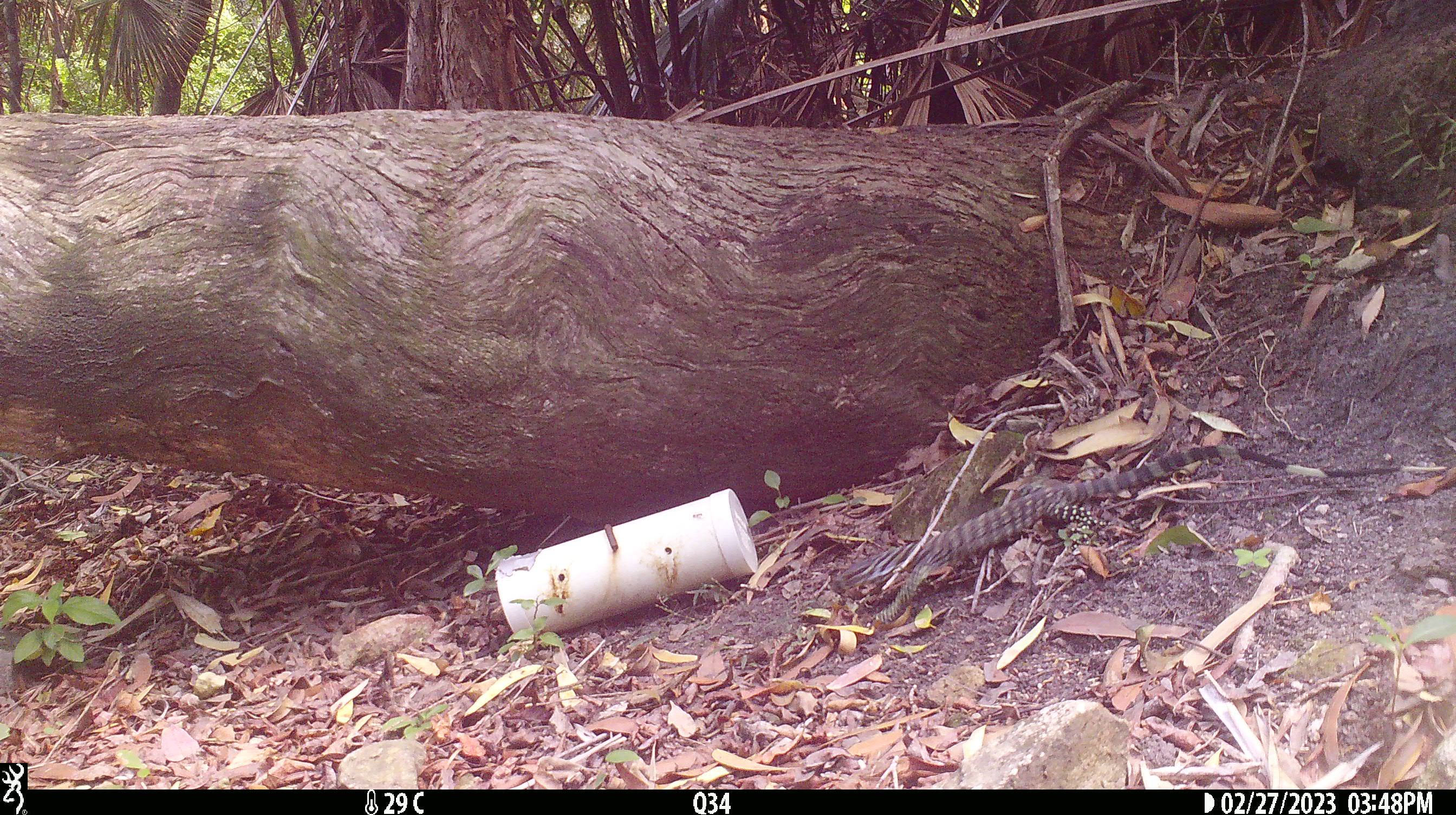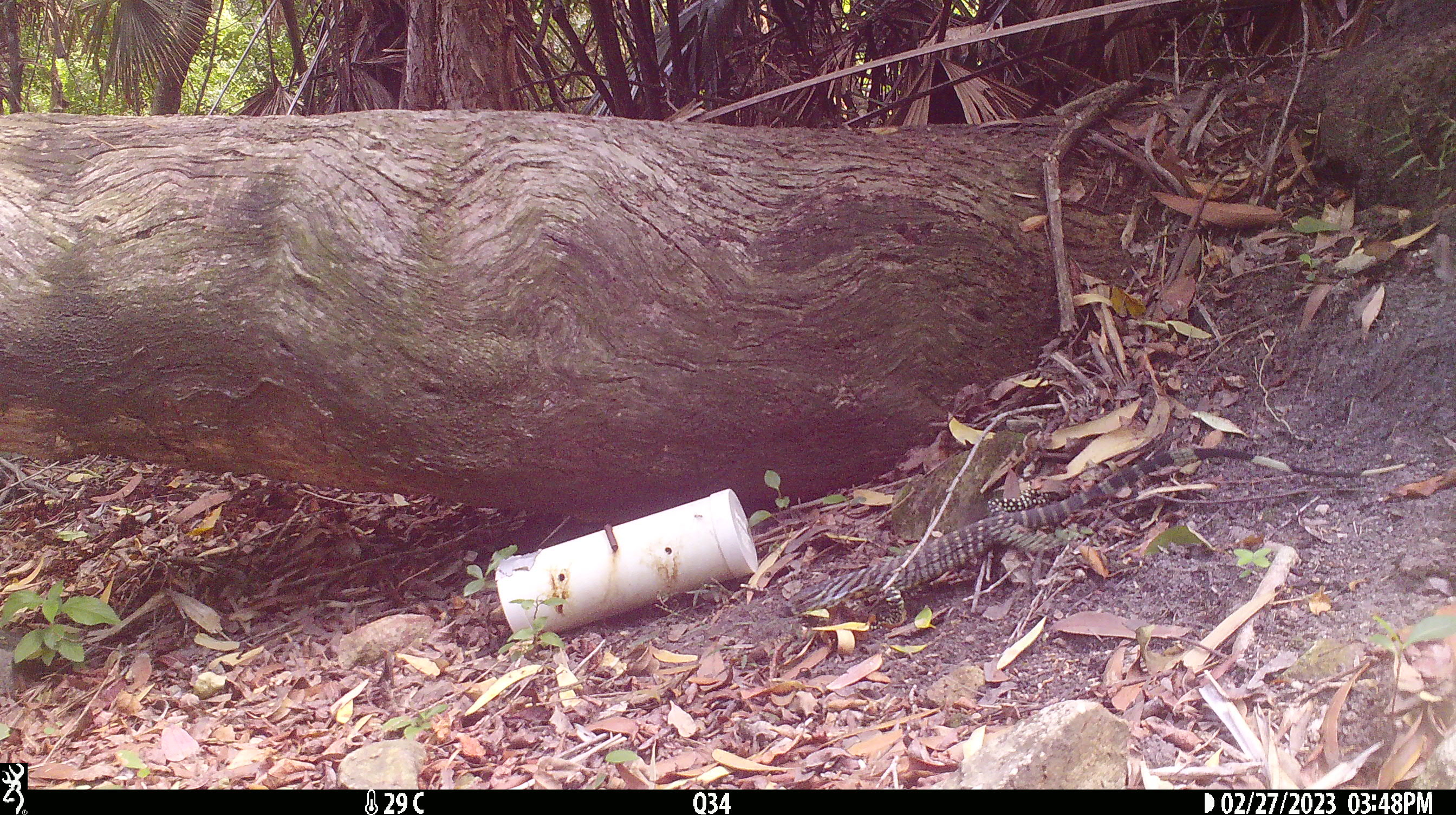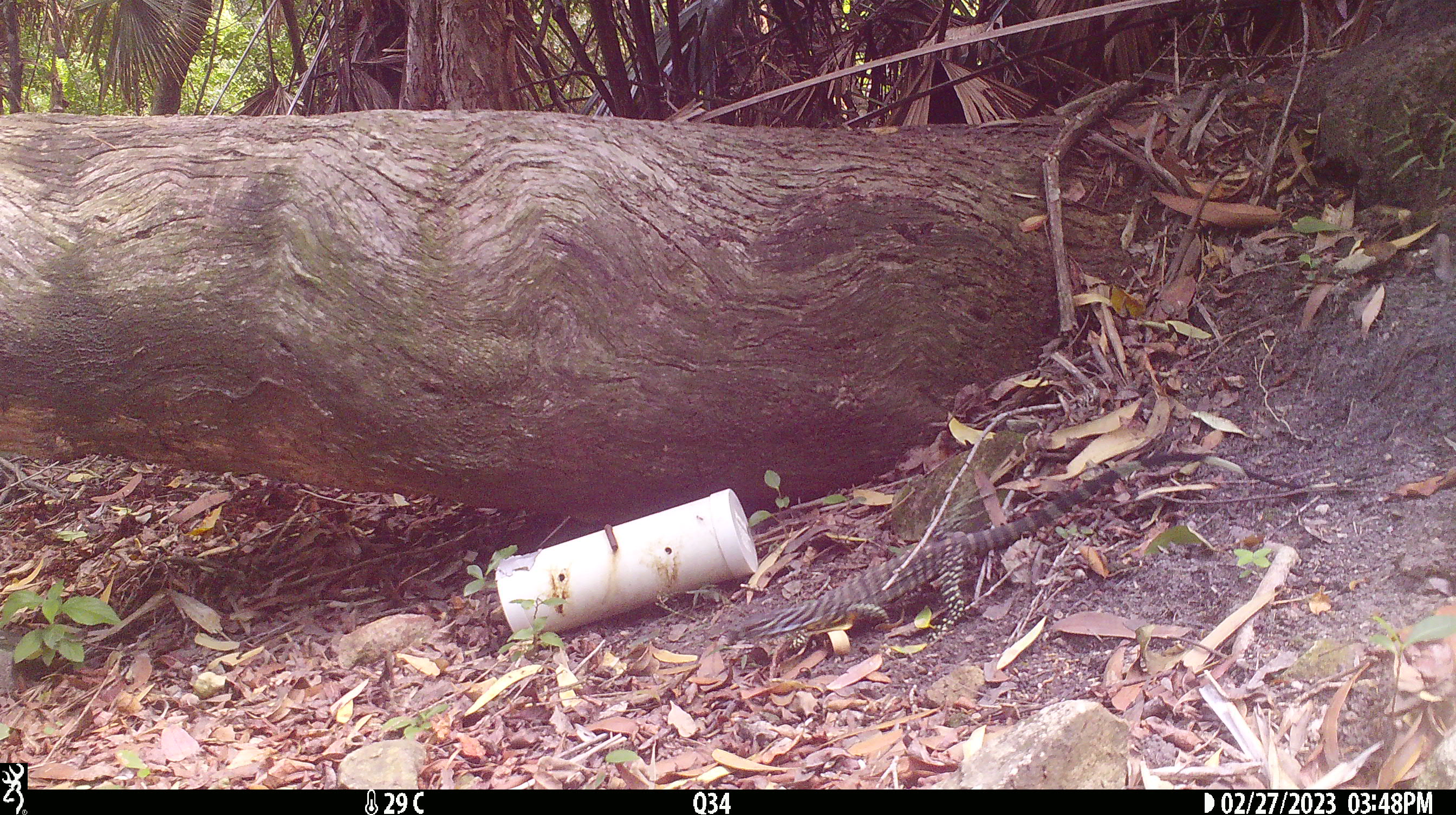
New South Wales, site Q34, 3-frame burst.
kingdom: Animalia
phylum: Chordata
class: Reptilia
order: Squamata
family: Varanidae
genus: Varanus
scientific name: Varanus varius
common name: lace monitor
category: goanna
Goanna (lace monitor) (Varanus varius).